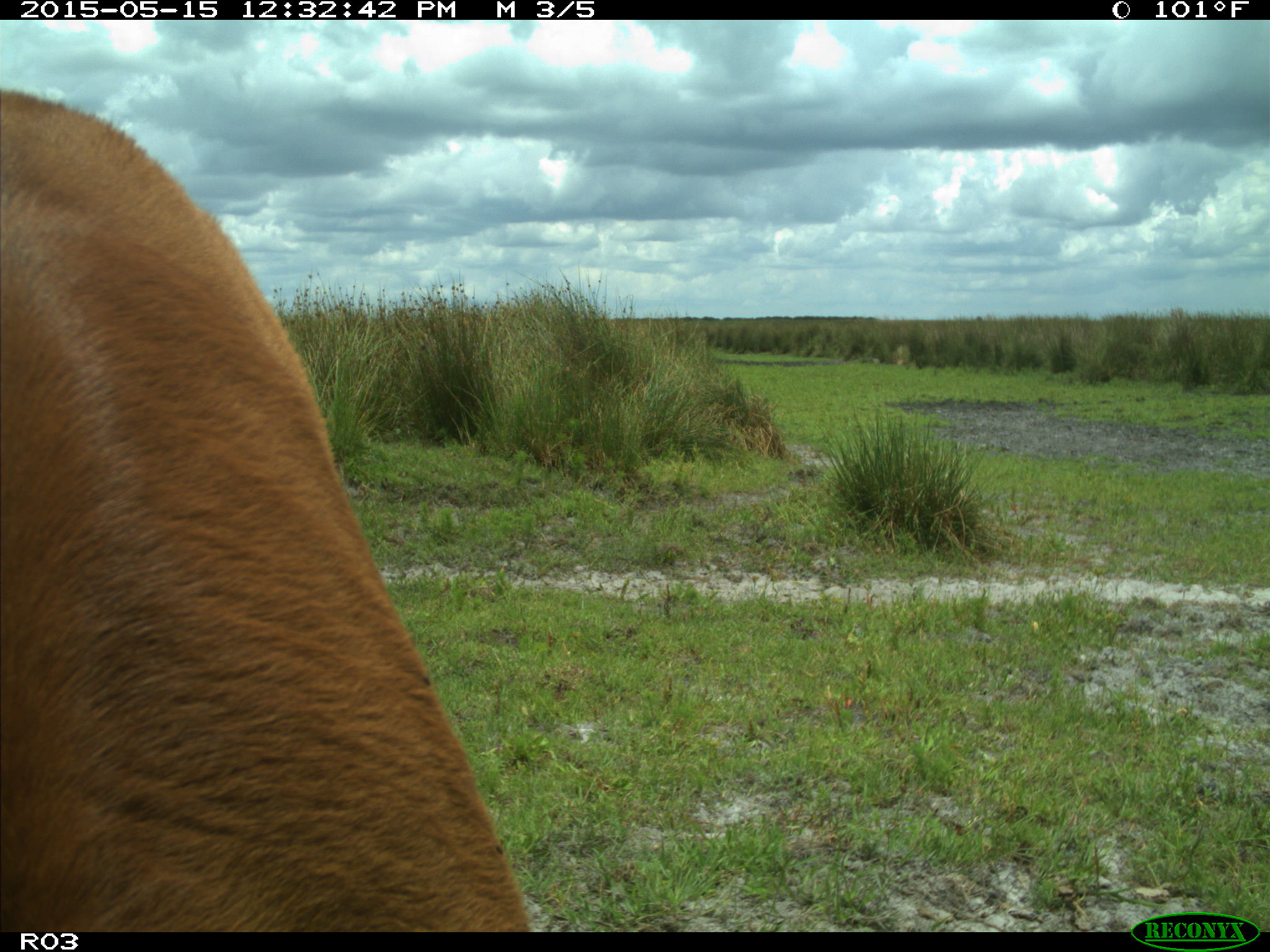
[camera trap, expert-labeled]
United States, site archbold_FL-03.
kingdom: Animalia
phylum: Chordata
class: Mammalia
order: Artiodactyla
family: Bovidae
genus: Bos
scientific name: Bos taurus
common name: domestic cow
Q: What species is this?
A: Bos taurus (domestic cow).